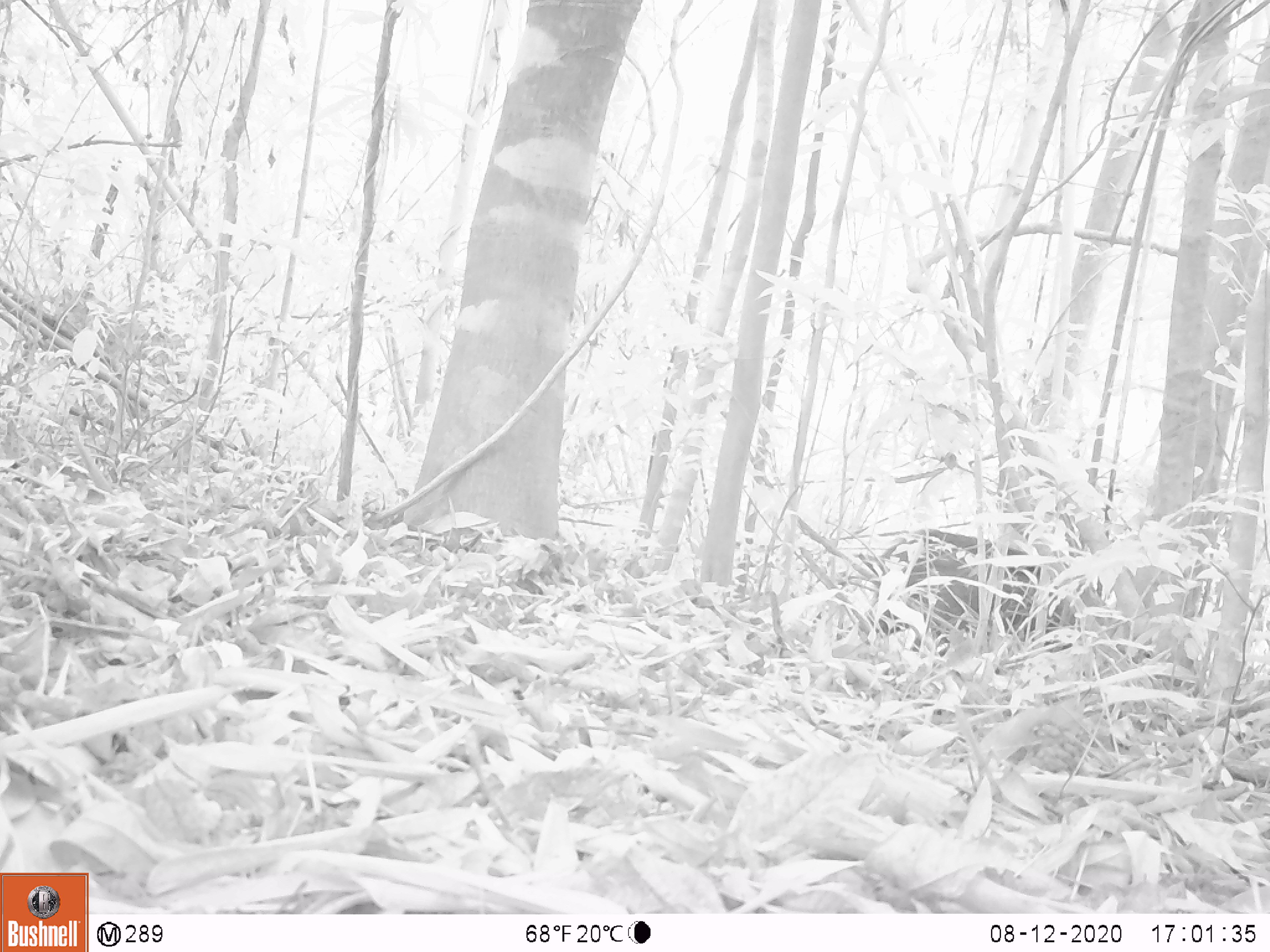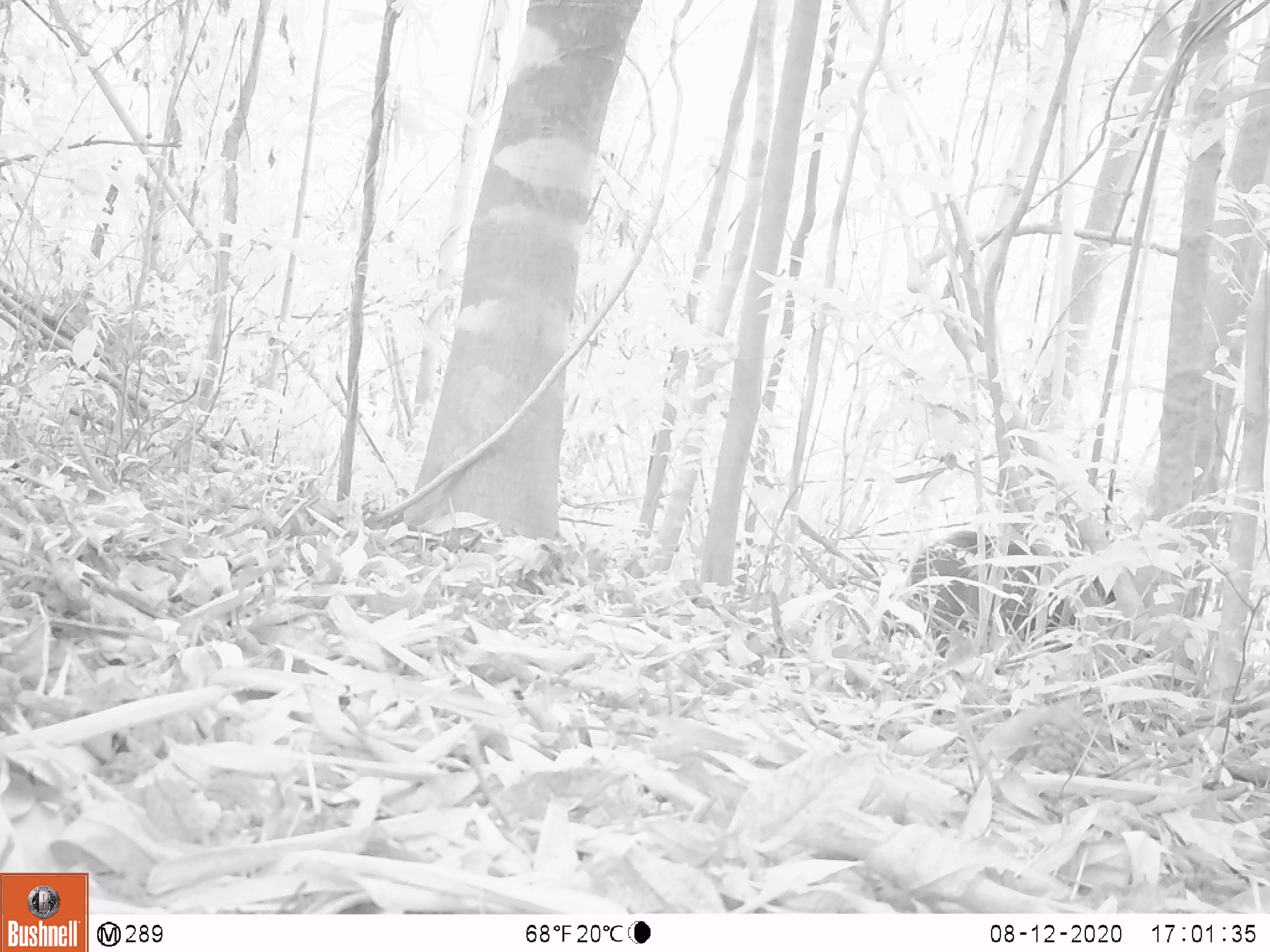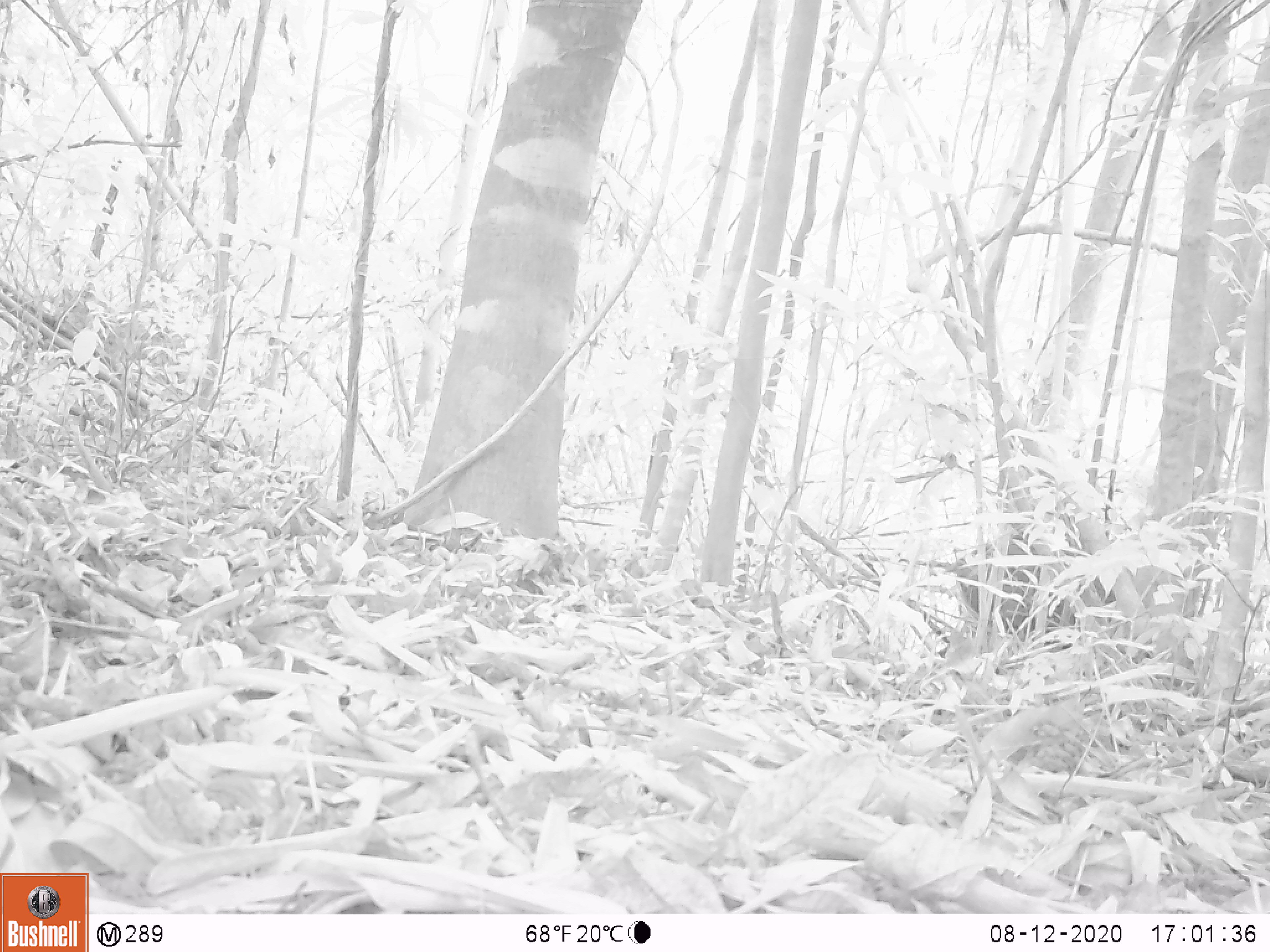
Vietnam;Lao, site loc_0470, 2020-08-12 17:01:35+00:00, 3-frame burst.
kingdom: Animalia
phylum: Chordata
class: Mammalia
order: Artiodactyla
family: Suidae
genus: Sus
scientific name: Sus scrofa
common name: eurasian wild pig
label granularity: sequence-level